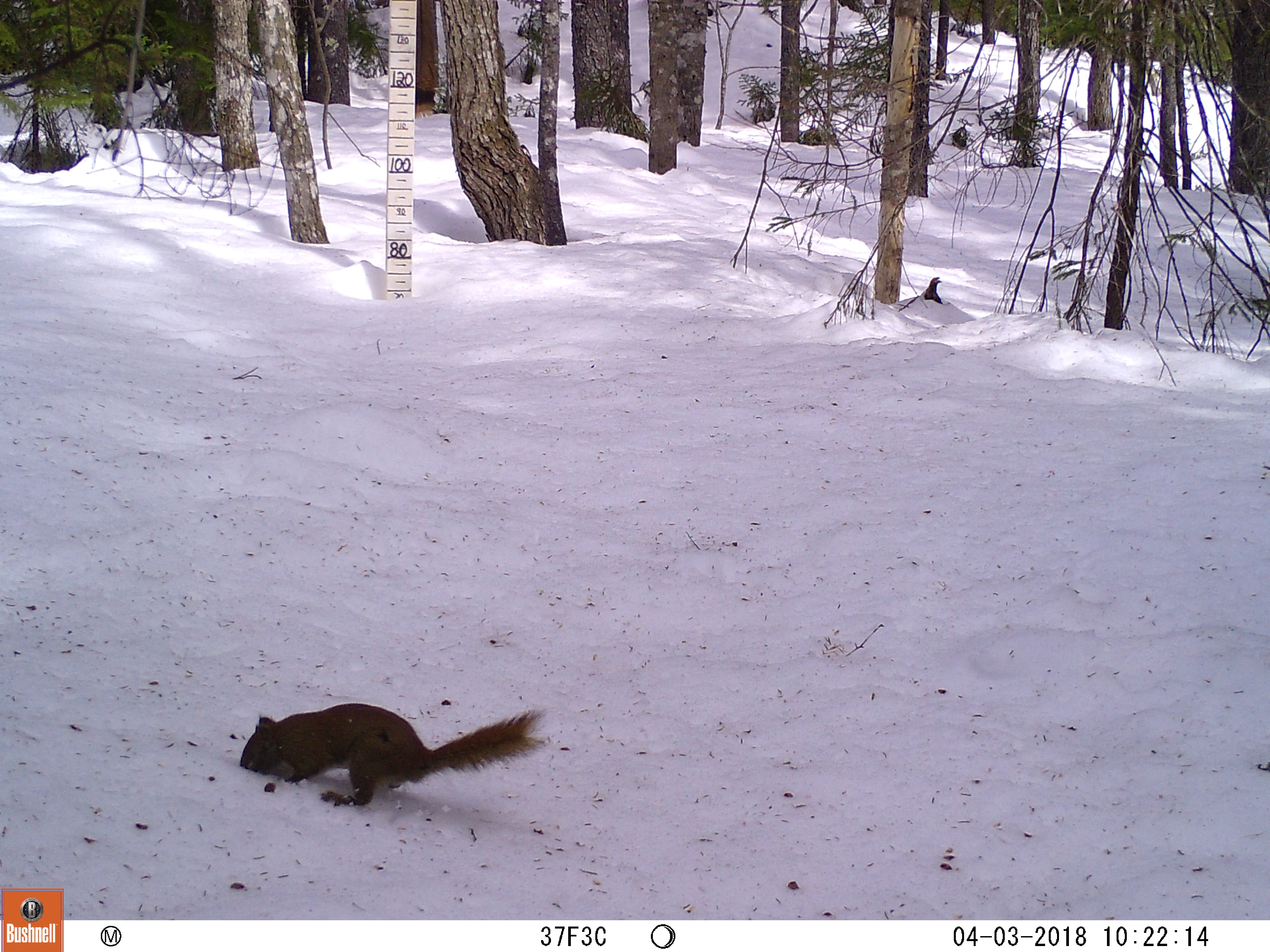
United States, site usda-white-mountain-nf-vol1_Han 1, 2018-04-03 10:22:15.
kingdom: Animalia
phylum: Chordata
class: Mammalia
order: Rodentia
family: Sciuridae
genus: Tamiasciurus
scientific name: Tamiasciurus hudsonicus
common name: red squirrel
Red squirrel (Tamiasciurus hudsonicus).